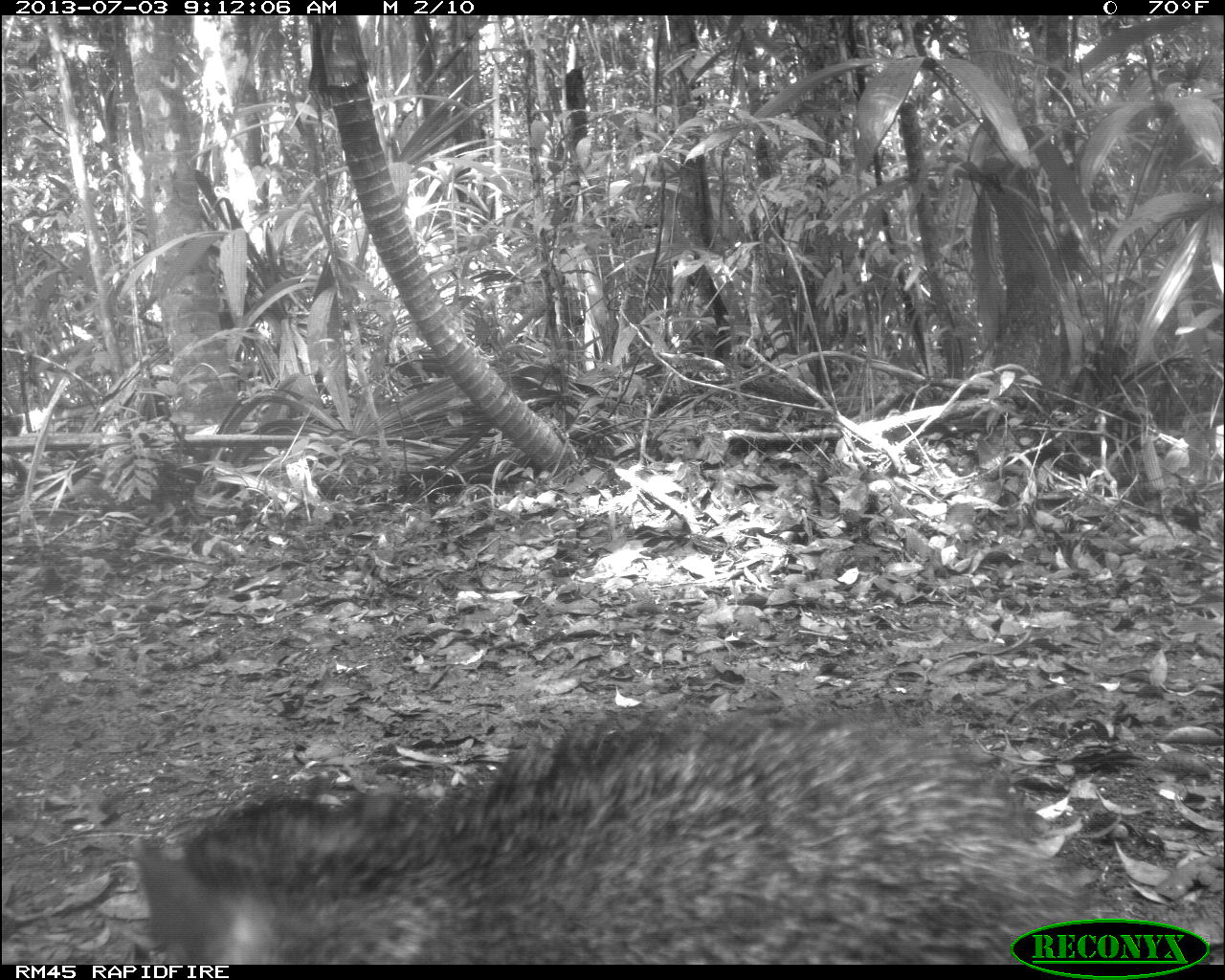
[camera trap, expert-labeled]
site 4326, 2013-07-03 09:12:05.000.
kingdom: Animalia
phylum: Chordata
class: Mammalia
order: Artiodactyla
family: Tayassuidae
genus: Pecari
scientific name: Pecari tajacu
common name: collared peccary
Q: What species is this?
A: Pecari tajacu (collared peccary).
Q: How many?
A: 5.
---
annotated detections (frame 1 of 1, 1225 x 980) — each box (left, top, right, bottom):
pecari tajacu: (133, 711, 1090, 962)